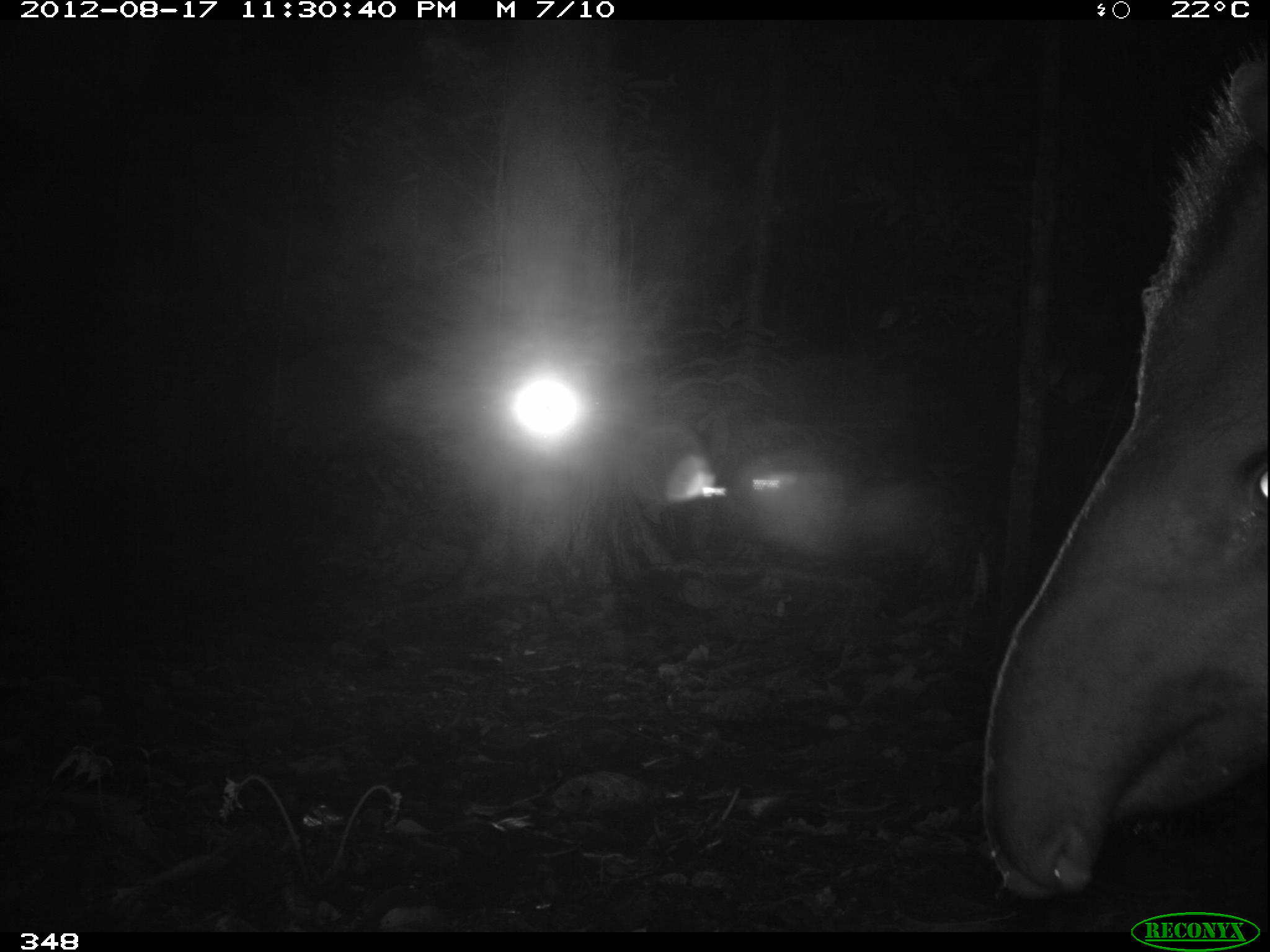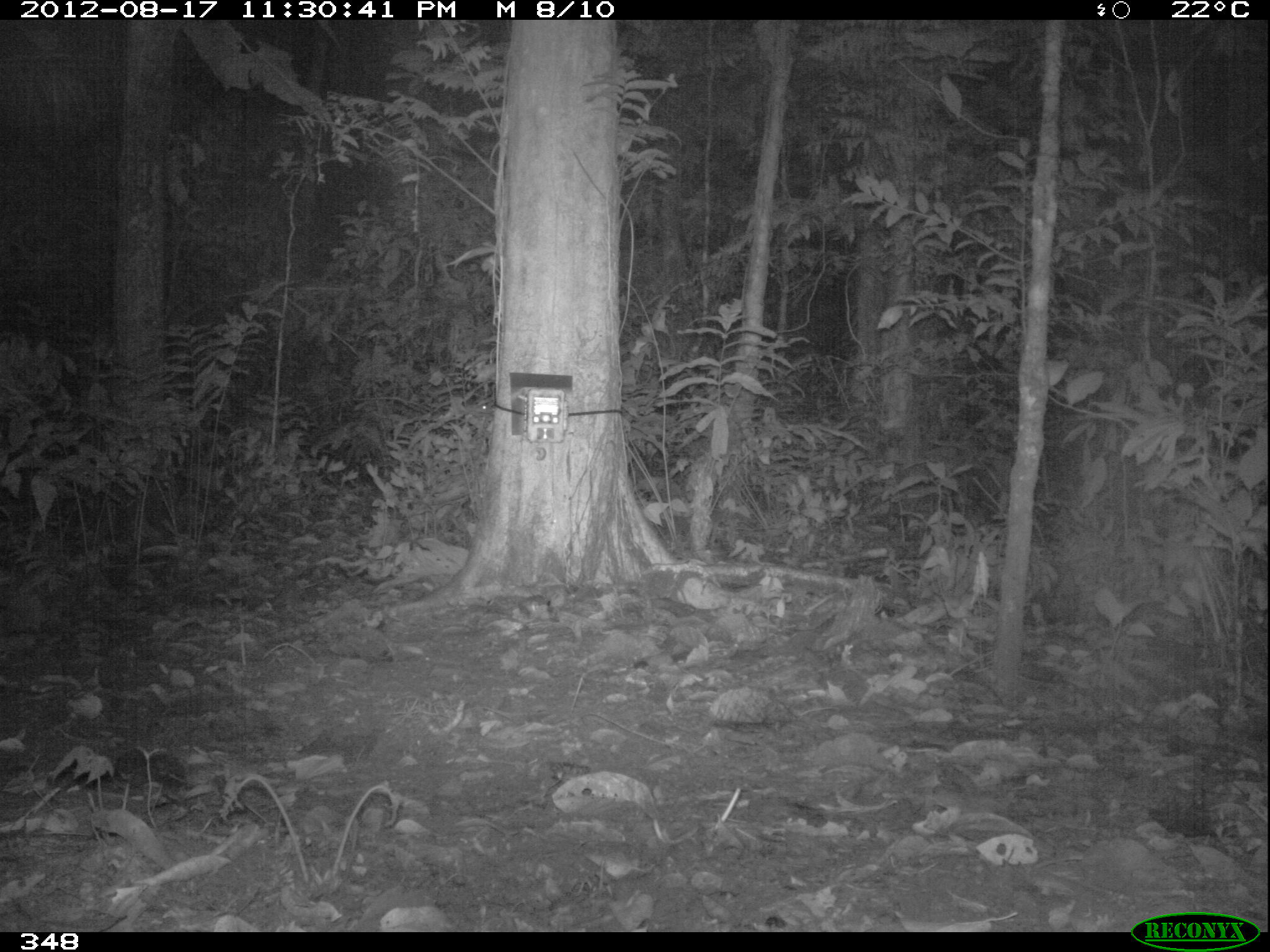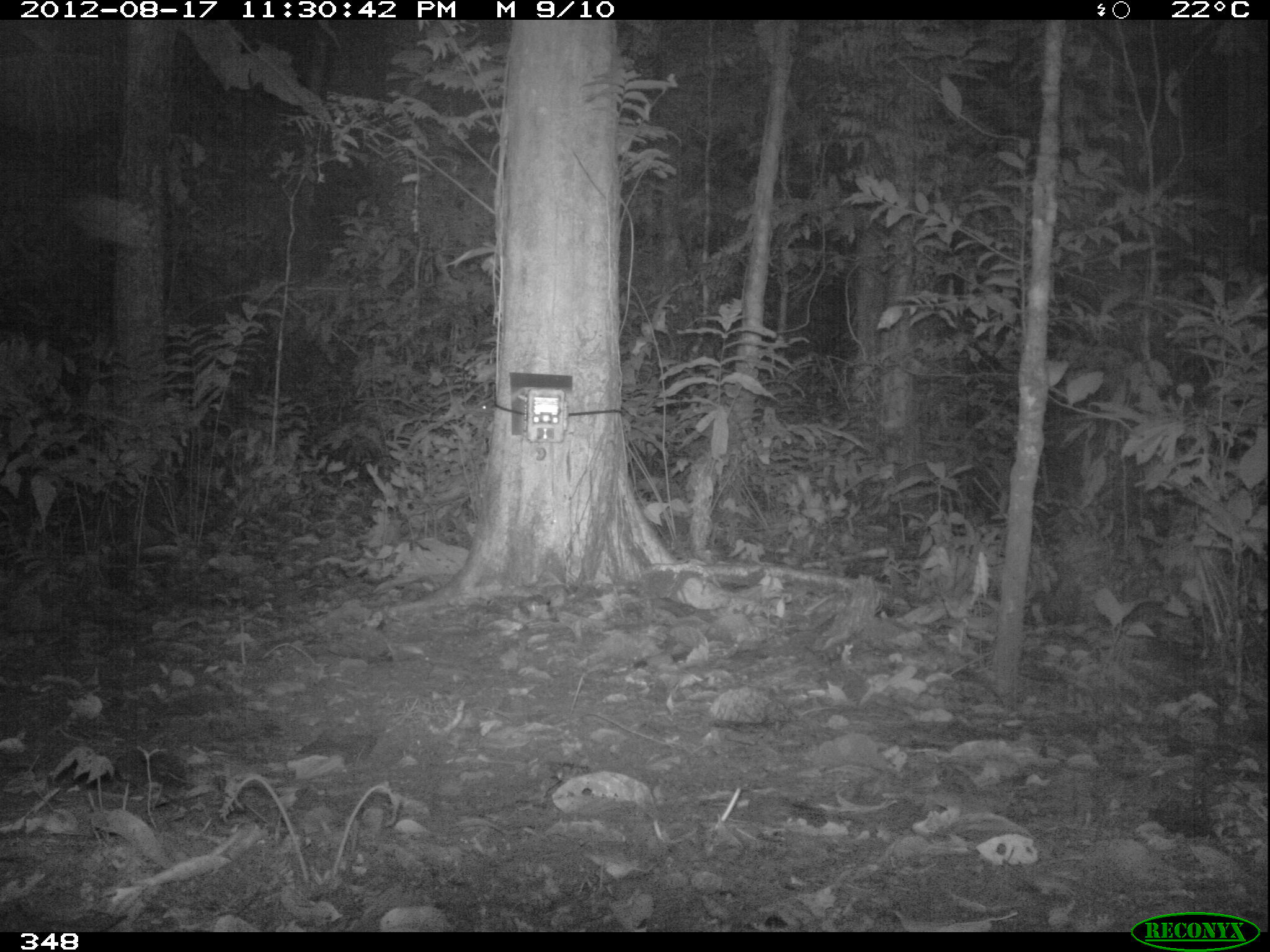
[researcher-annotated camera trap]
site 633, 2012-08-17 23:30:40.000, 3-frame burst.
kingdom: Animalia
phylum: Chordata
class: Mammalia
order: Perissodactyla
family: Tapiridae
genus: Tapirus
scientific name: Tapirus terrestris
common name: south american tapir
Tapirus terrestris (south american tapir).